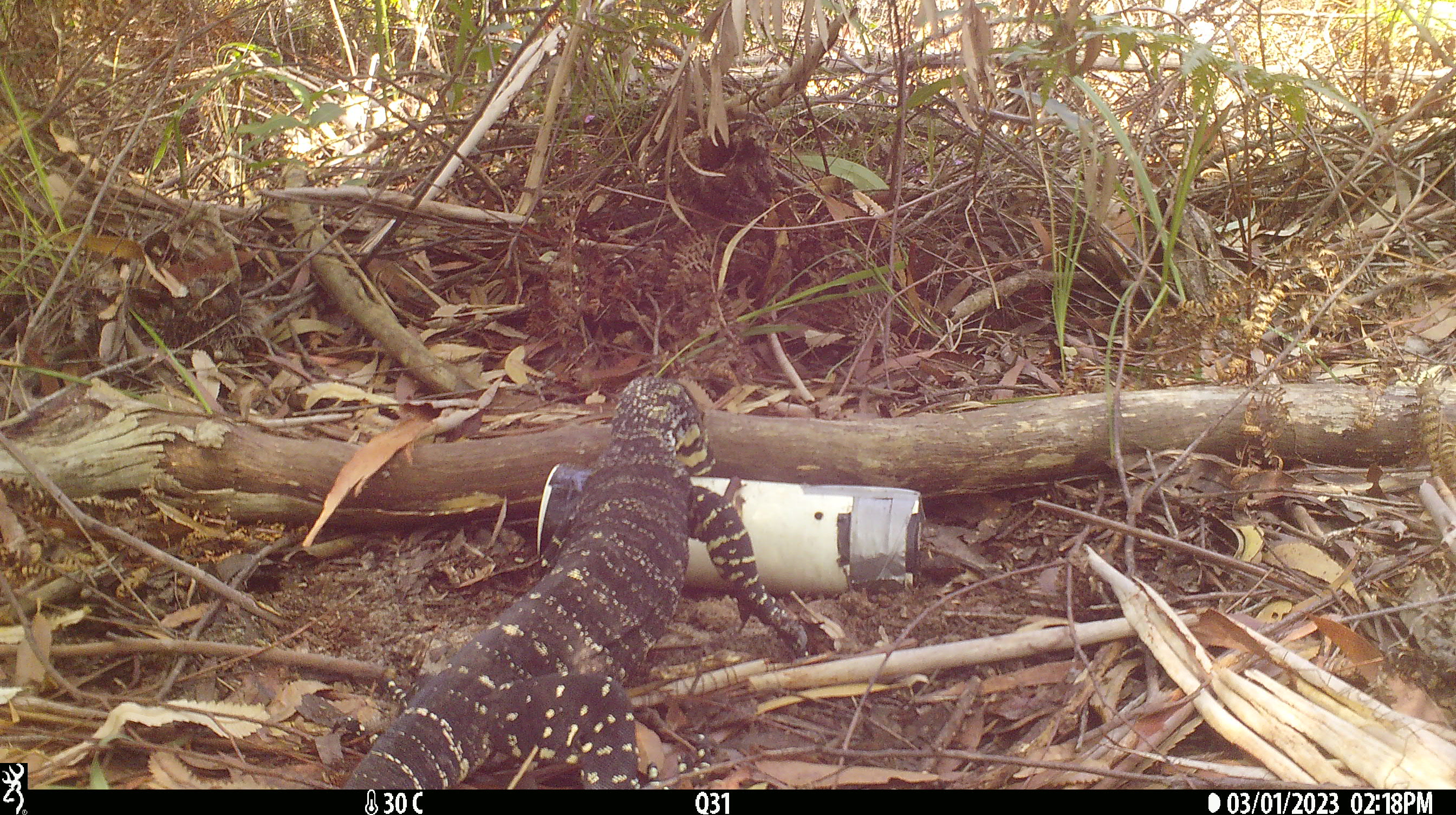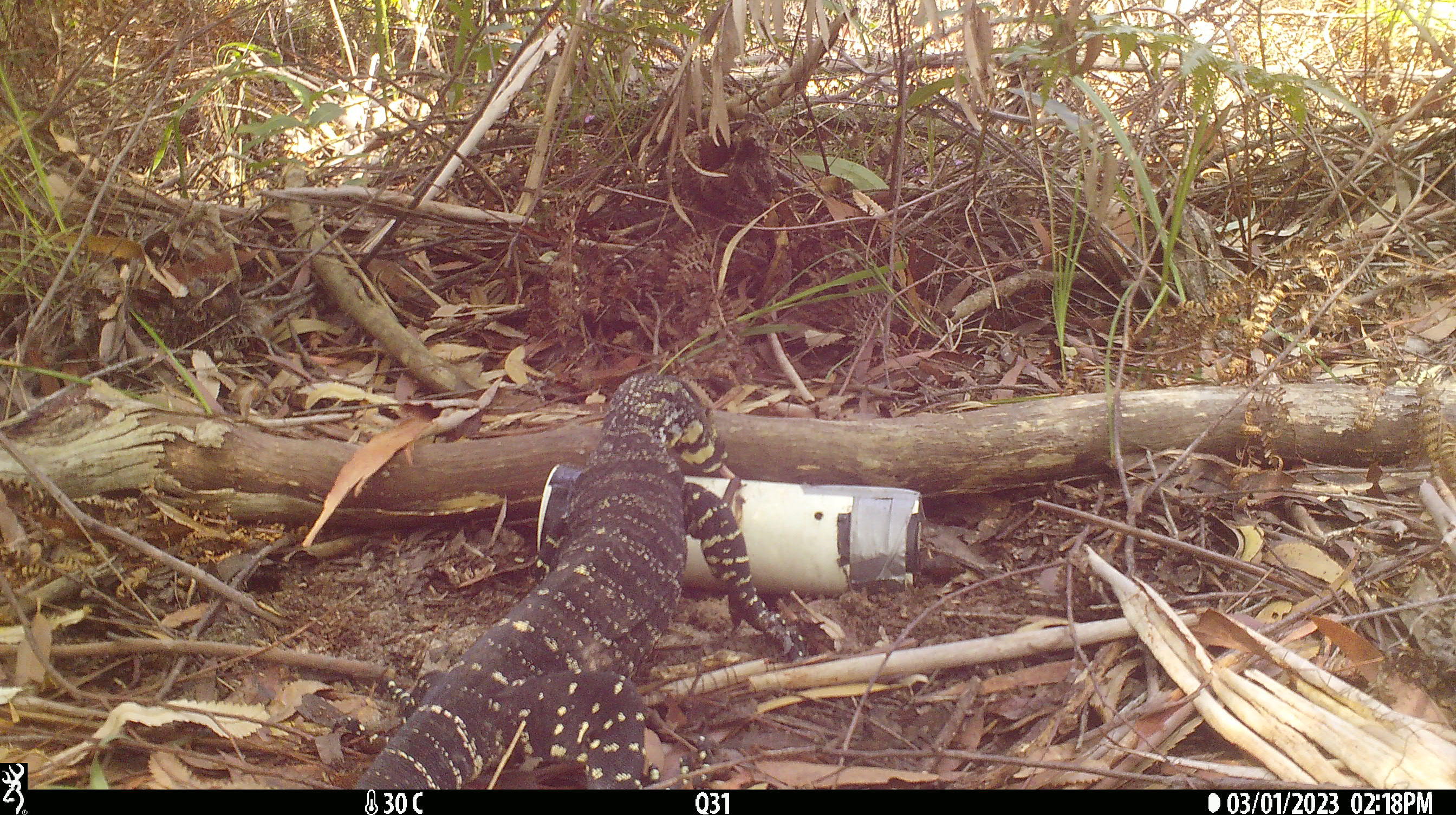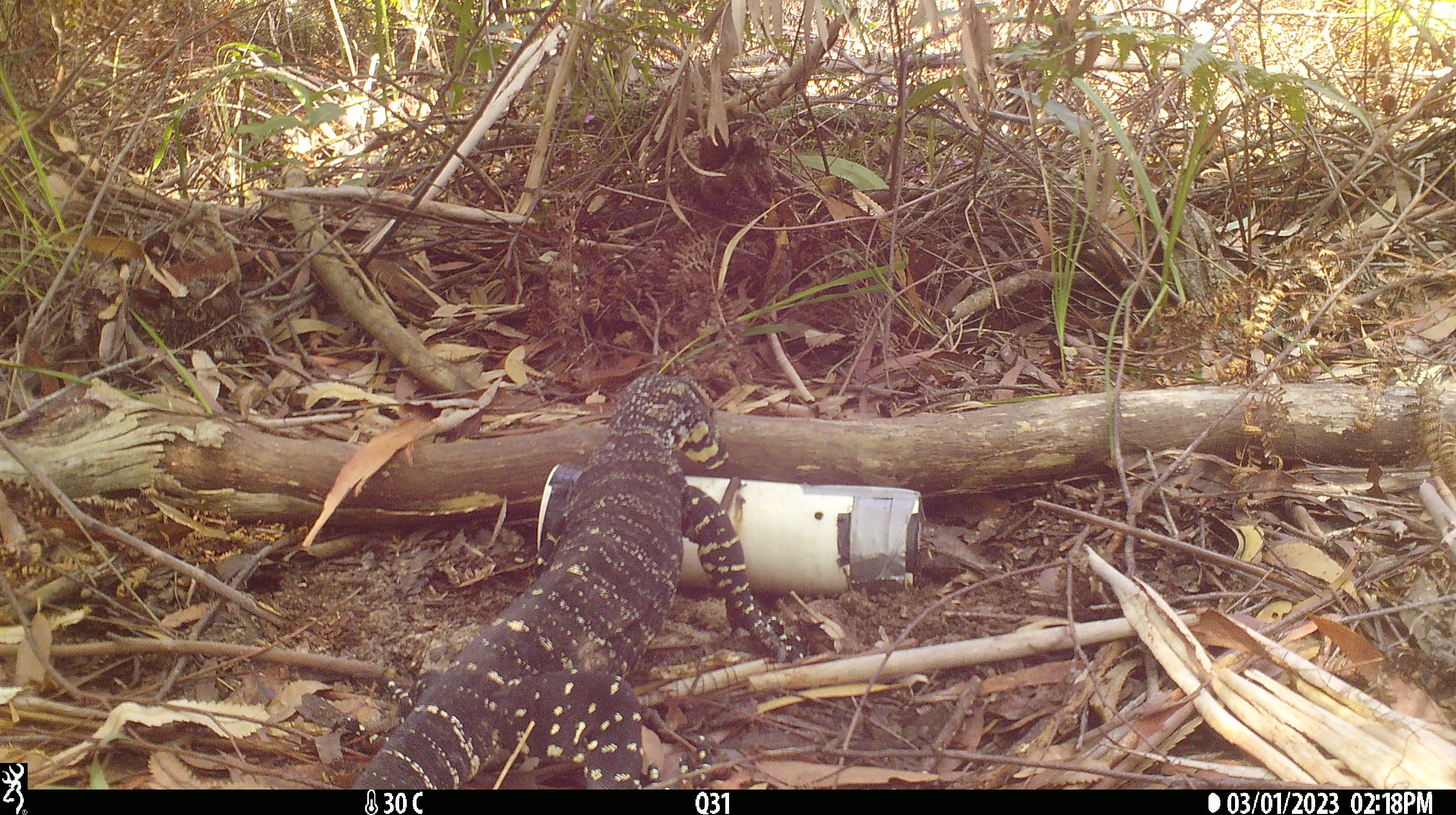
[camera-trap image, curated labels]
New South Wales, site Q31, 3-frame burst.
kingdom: Animalia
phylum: Chordata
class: Reptilia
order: Squamata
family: Varanidae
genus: Varanus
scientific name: Varanus varius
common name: lace monitor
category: goanna